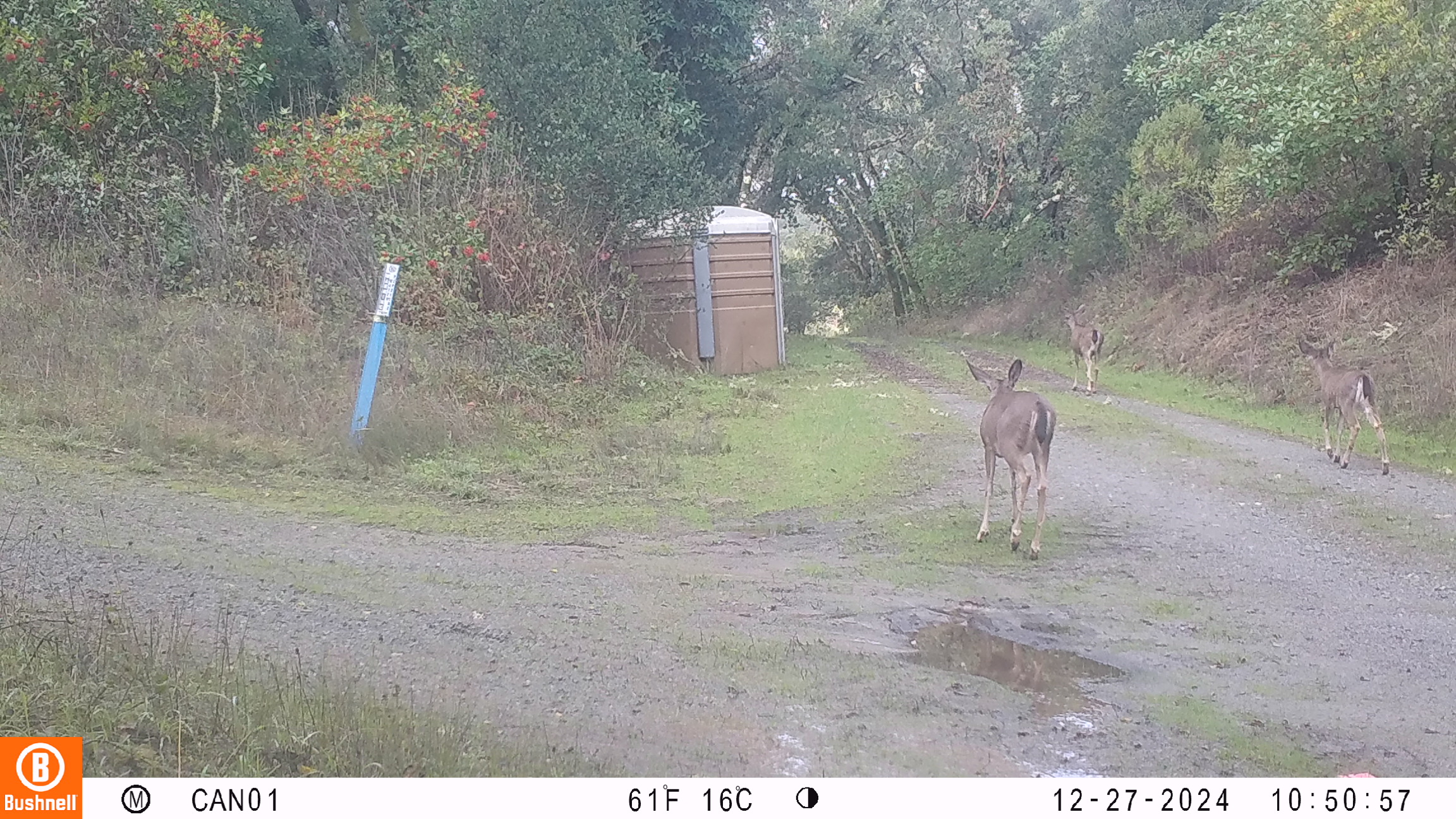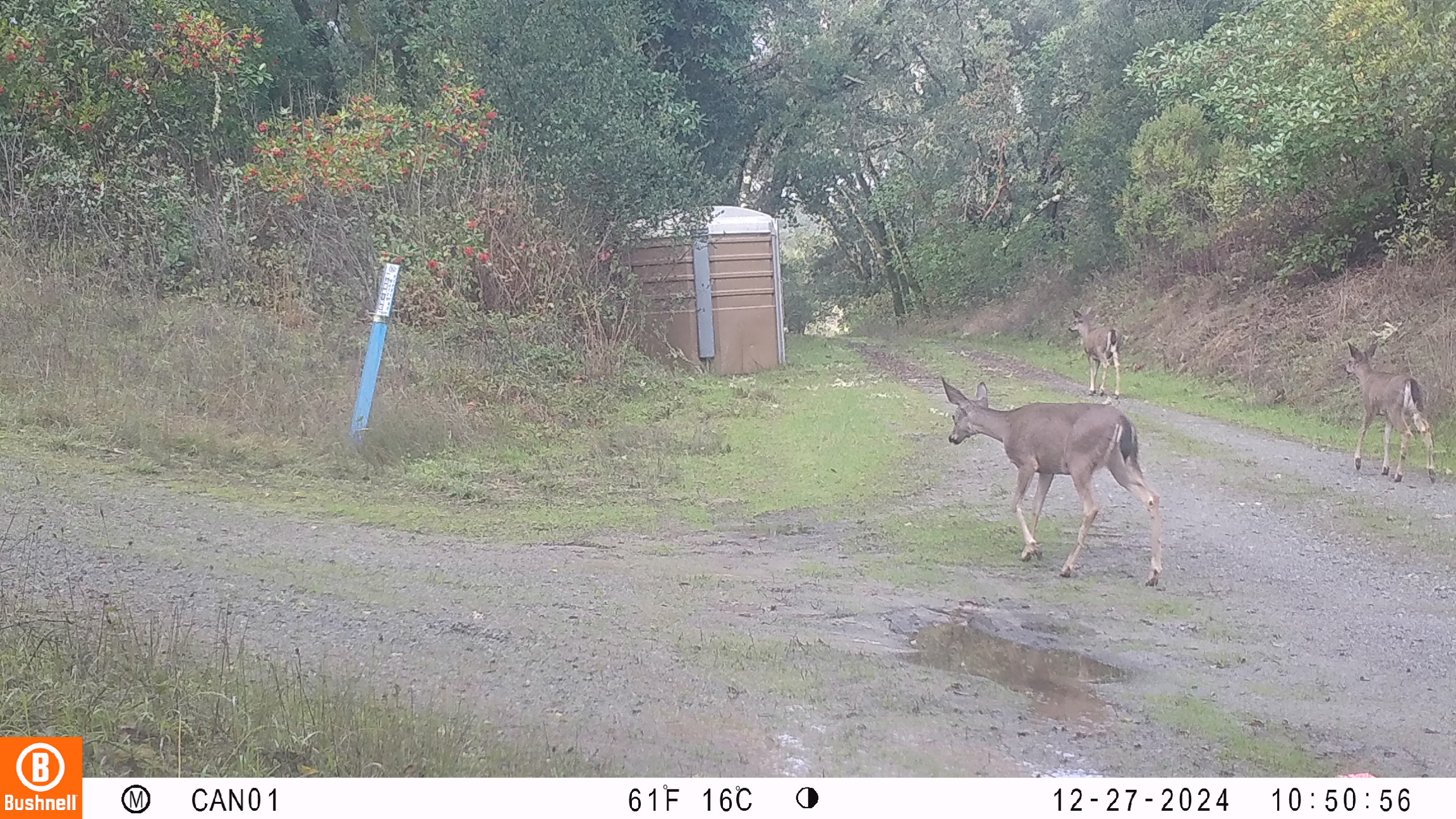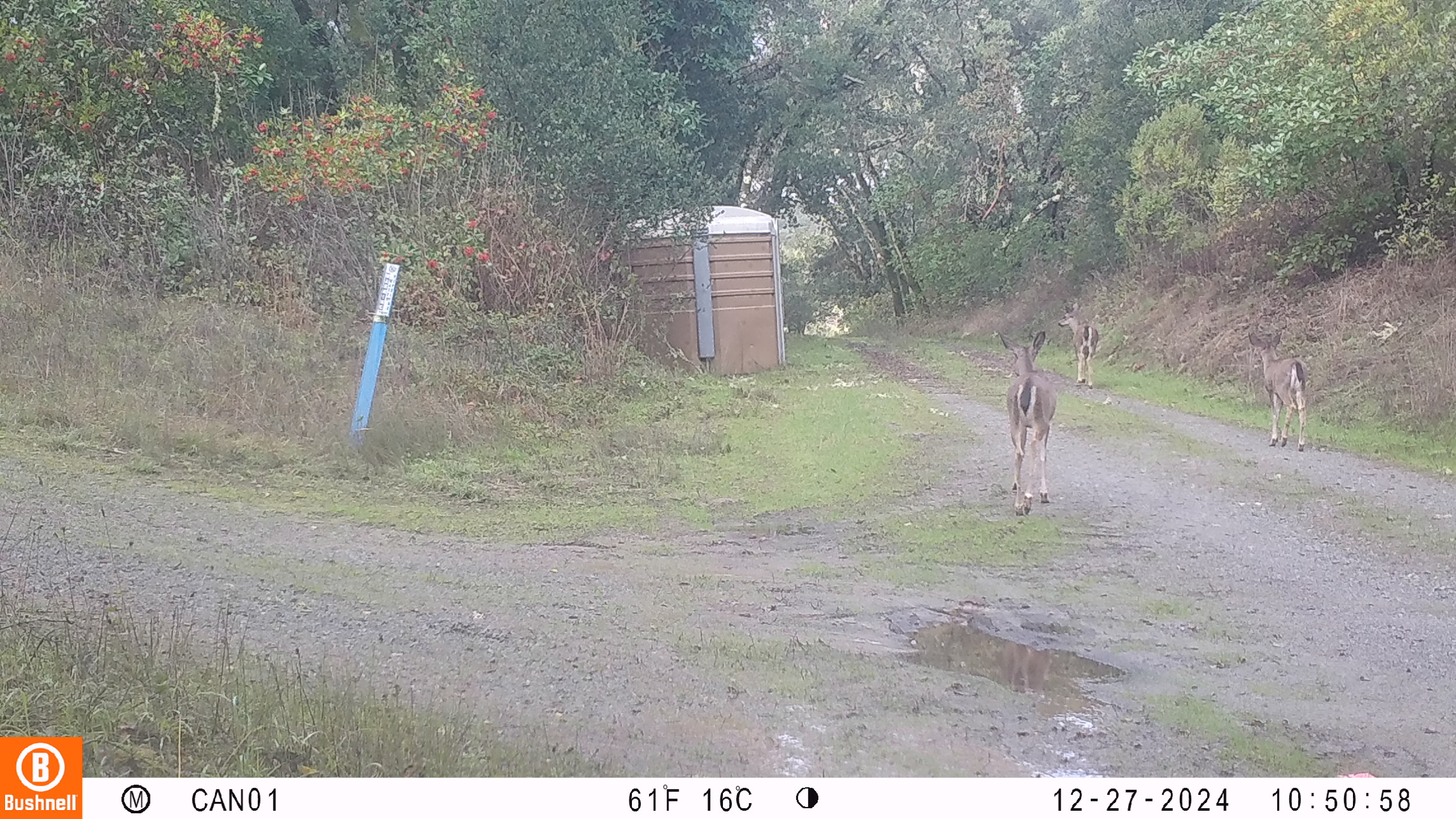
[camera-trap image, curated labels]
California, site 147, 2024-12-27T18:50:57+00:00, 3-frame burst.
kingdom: Animalia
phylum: Chordata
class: Mammalia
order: Artiodactyla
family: Cervidae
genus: Odocoileus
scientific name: Odocoileus hemionus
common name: mule deer